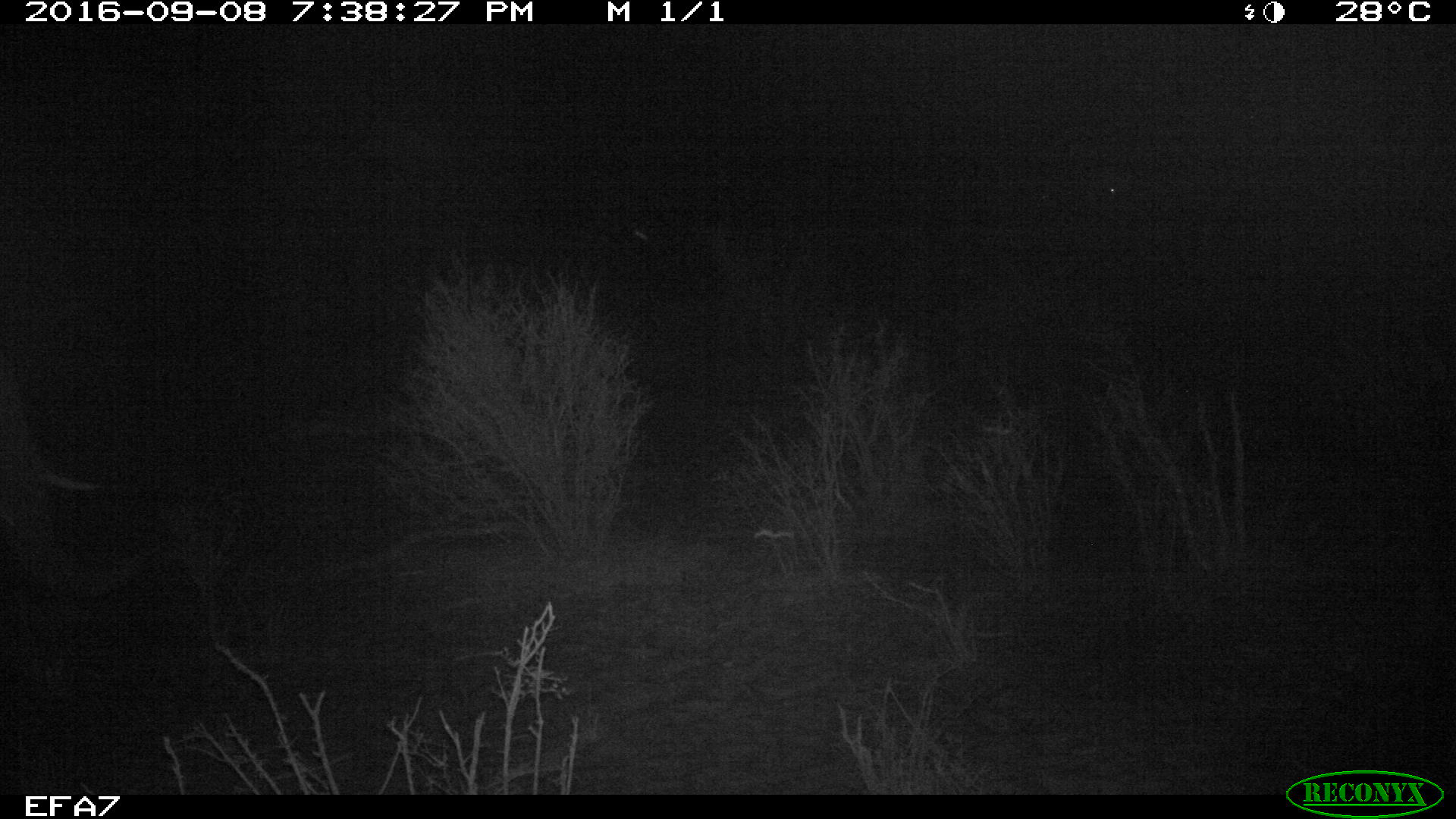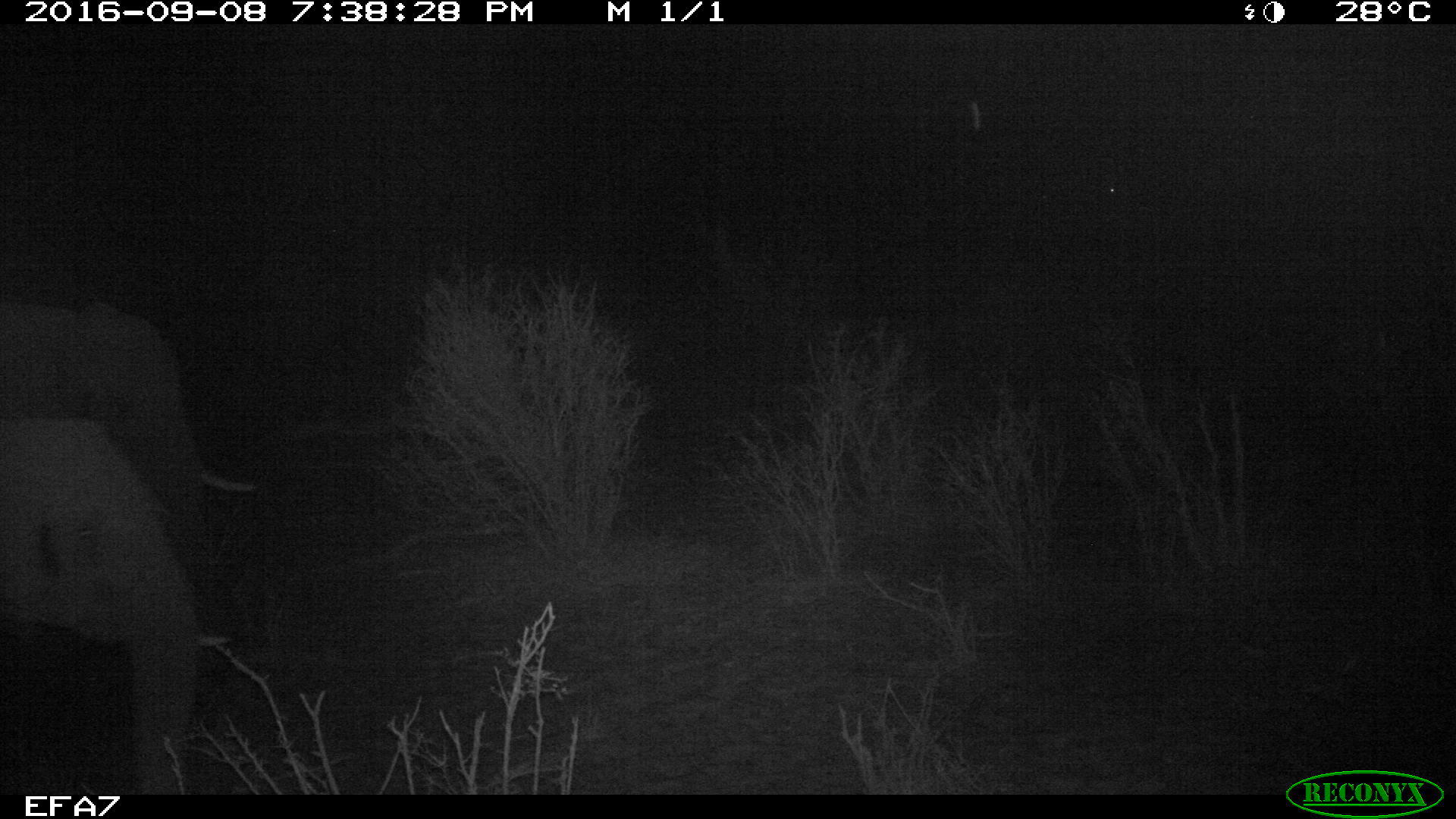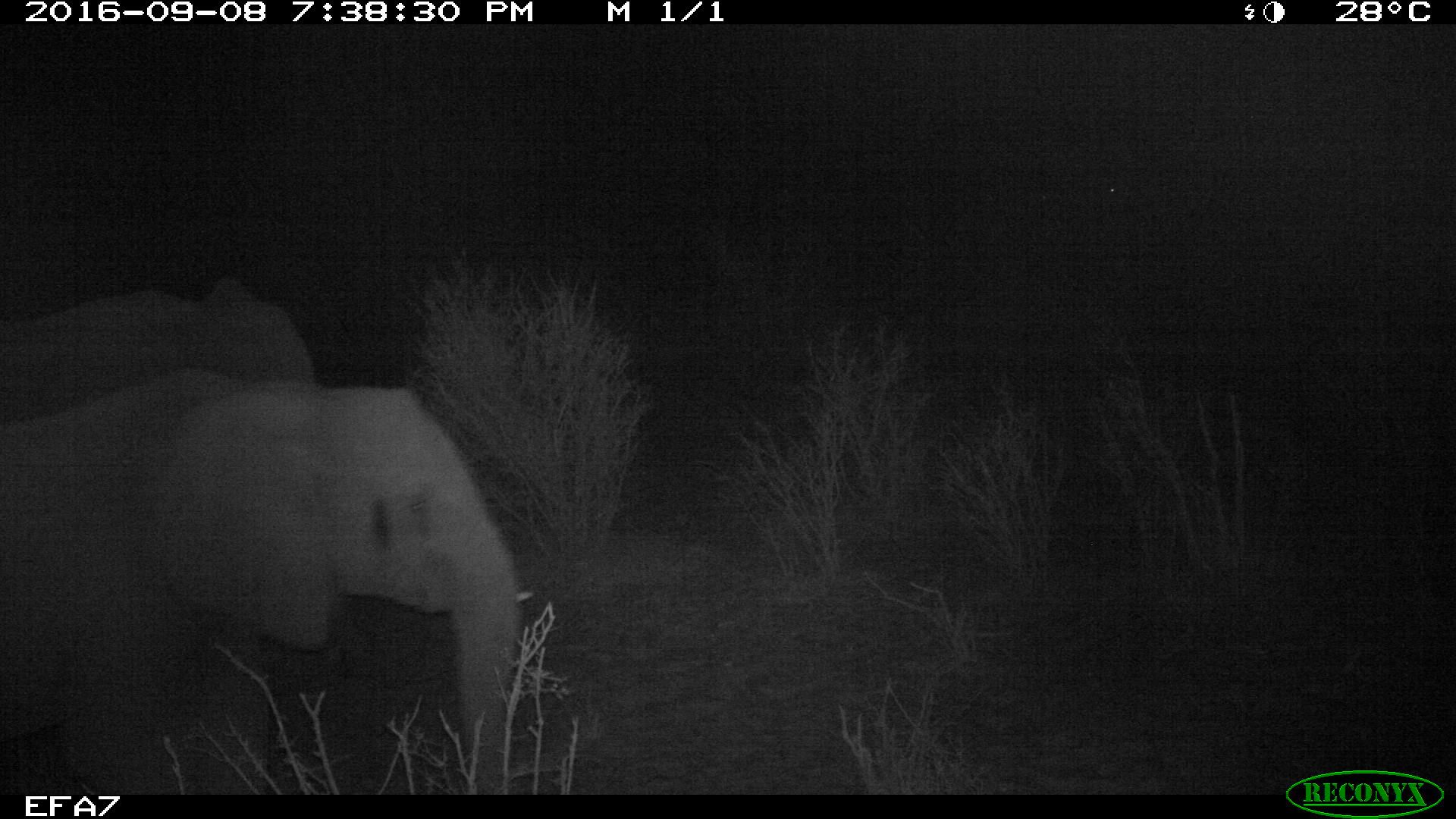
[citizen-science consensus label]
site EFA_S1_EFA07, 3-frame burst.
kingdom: Animalia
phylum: Chordata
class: Mammalia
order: Proboscidea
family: Elephantidae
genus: Loxodonta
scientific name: Loxodonta africana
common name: african bush elephant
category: elephant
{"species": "elephant (african bush elephant) (Loxodonta africana)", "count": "1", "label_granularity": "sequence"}